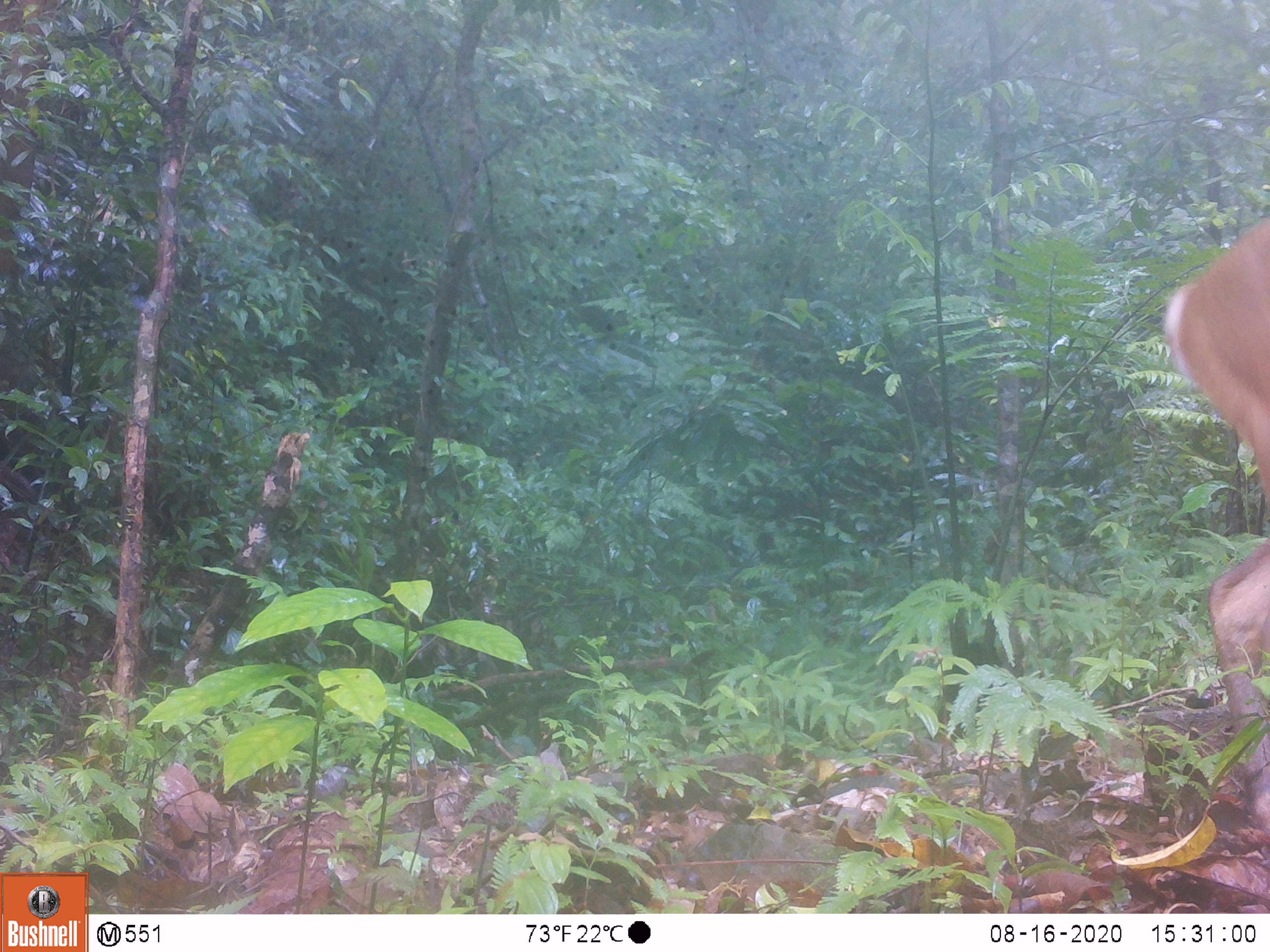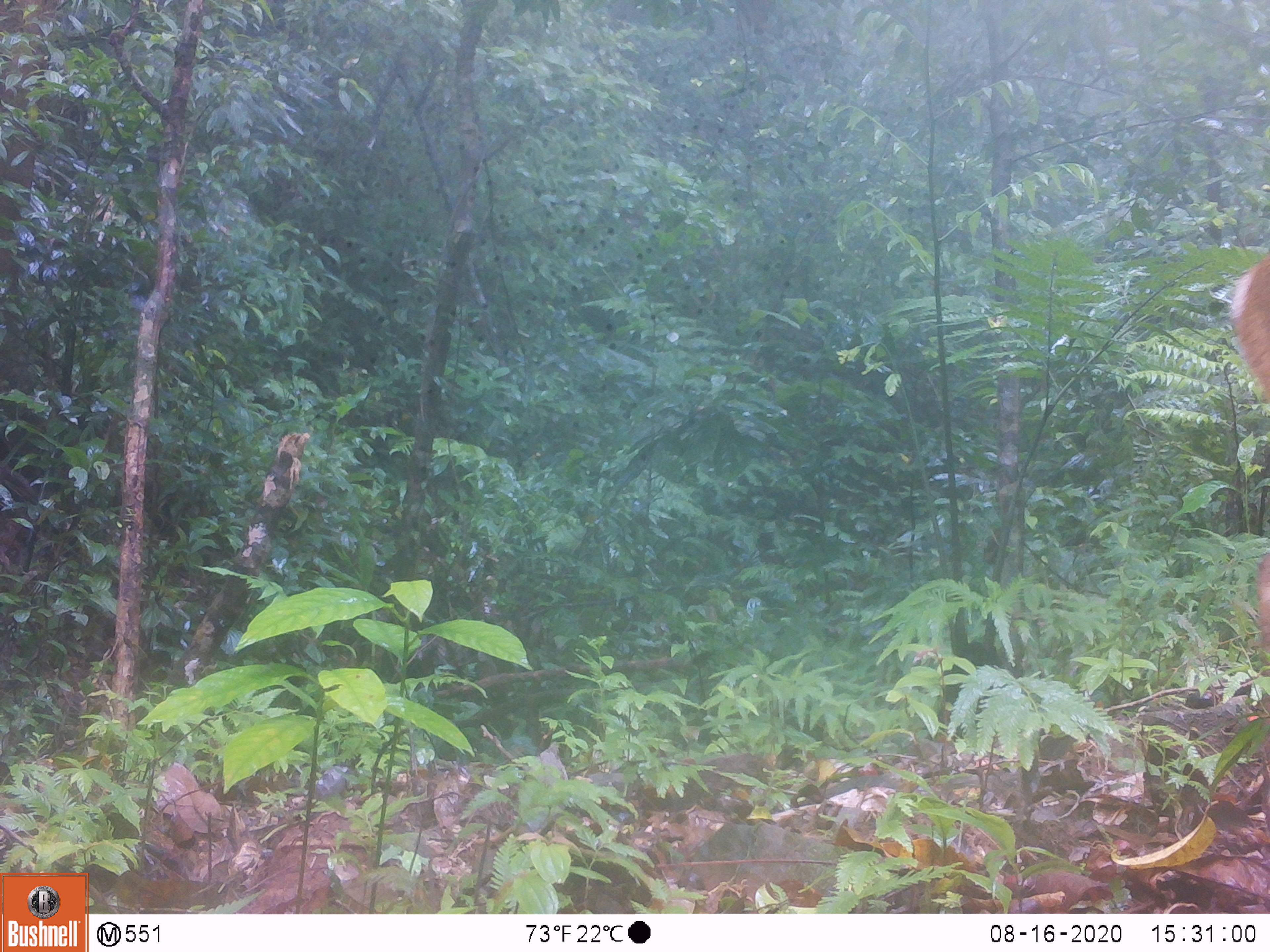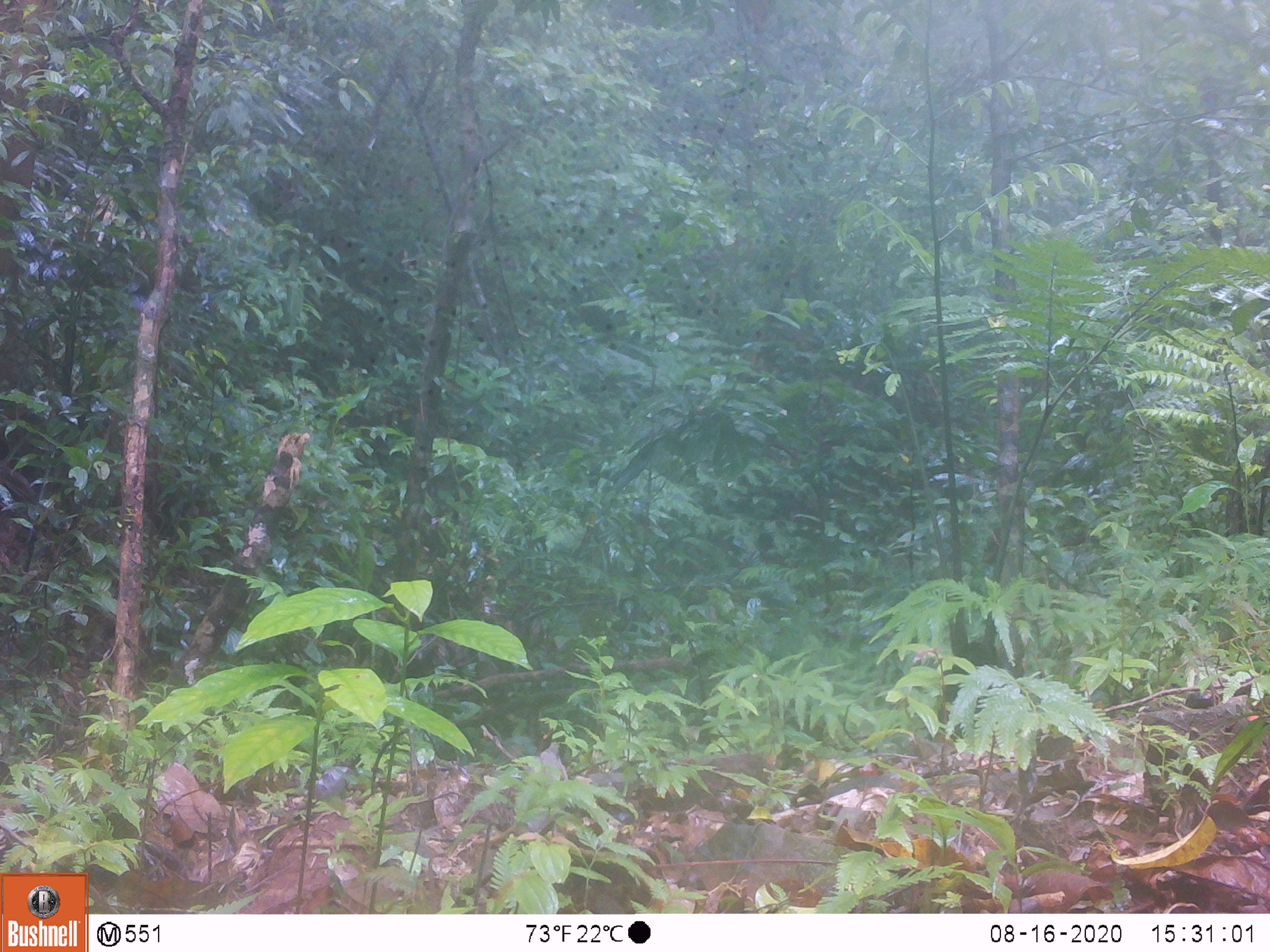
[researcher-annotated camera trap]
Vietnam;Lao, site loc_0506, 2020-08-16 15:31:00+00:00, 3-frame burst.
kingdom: Animalia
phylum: Chordata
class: Mammalia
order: Artiodactyla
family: Cervidae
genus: Muntiacus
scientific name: Muntiacus vuquangensis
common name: large-antlered muntjac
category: large antlered muntjac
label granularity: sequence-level